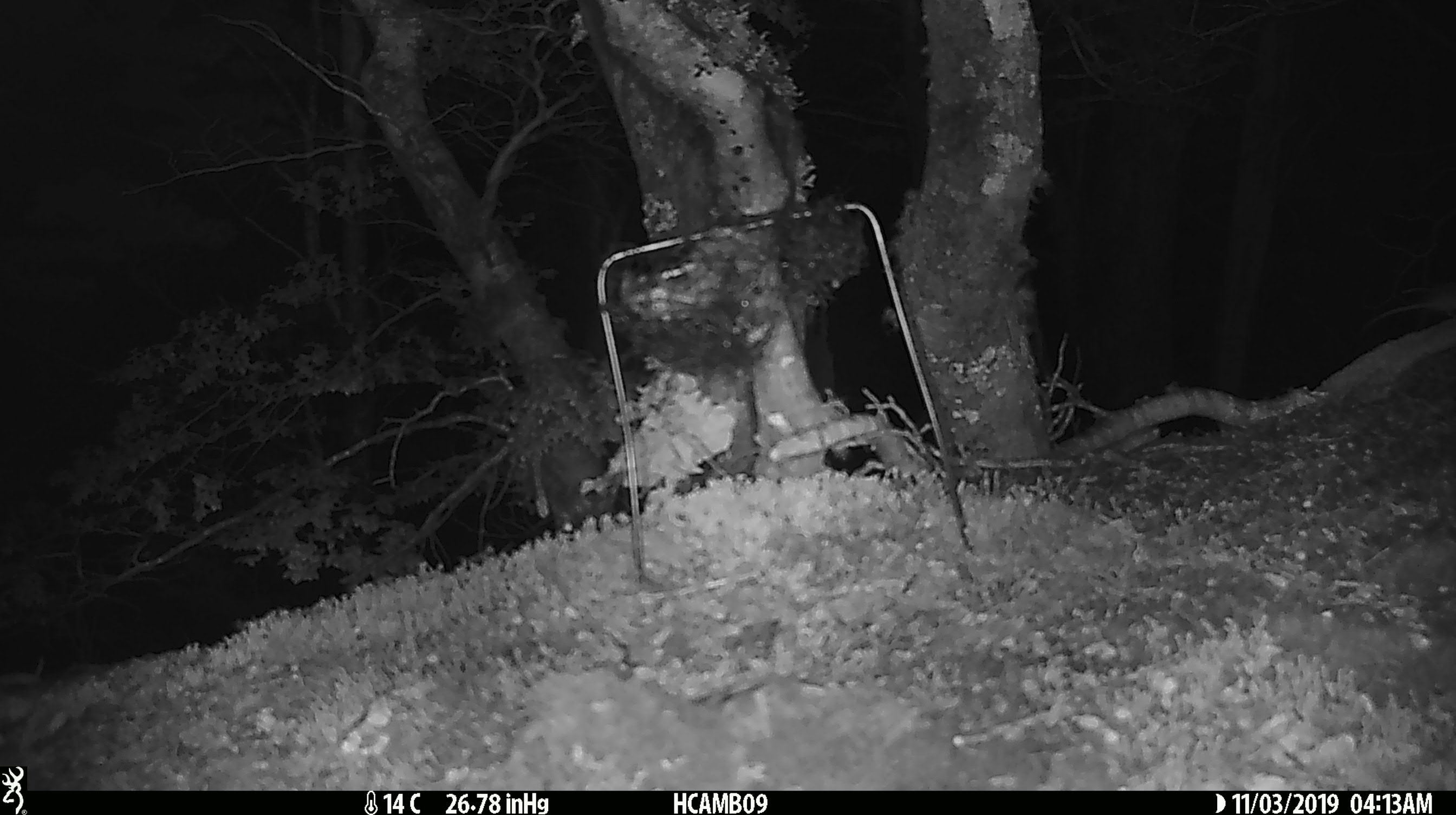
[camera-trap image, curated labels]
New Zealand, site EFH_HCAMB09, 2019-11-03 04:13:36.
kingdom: Animalia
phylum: Chordata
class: Mammalia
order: Rodentia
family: Muridae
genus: Mus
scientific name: Mus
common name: mouse